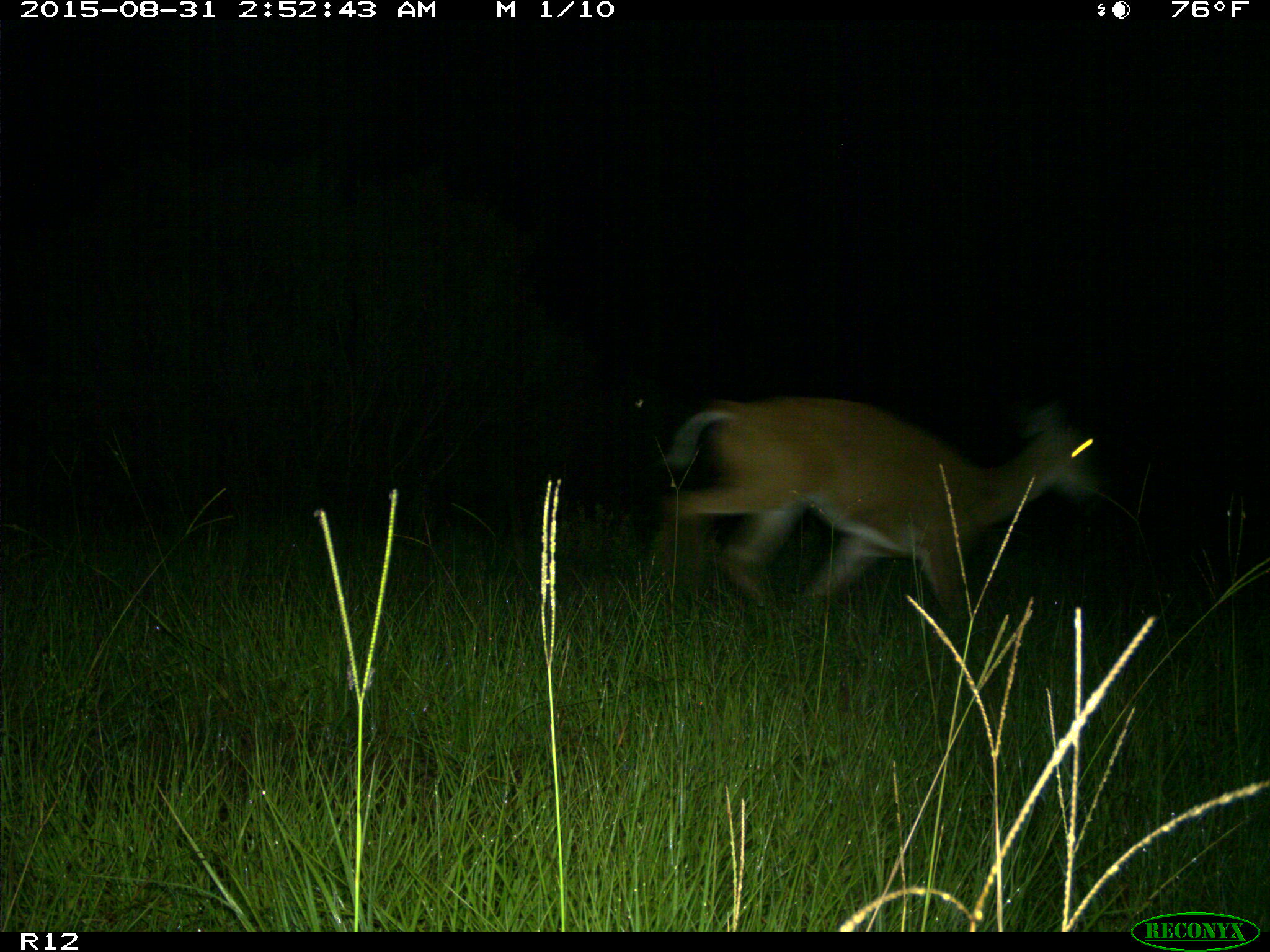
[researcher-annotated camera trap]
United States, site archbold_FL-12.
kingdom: Animalia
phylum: Chordata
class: Mammalia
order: Artiodactyla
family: Cervidae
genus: Odocoileus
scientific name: Odocoileus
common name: deer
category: unidentified deer